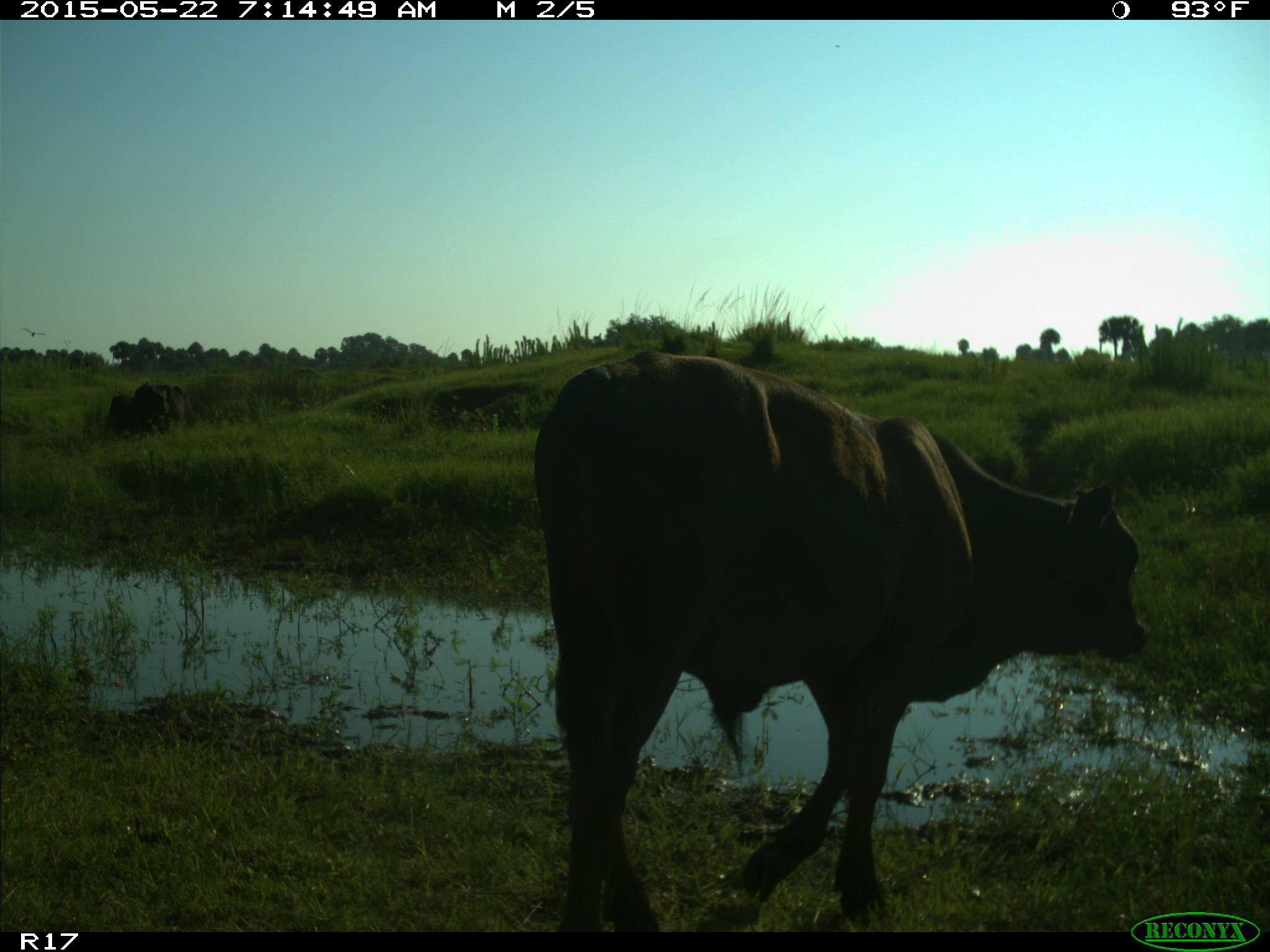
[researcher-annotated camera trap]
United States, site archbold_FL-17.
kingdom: Animalia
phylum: Chordata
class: Mammalia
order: Artiodactyla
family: Bovidae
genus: Bos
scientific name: Bos taurus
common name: domestic cow